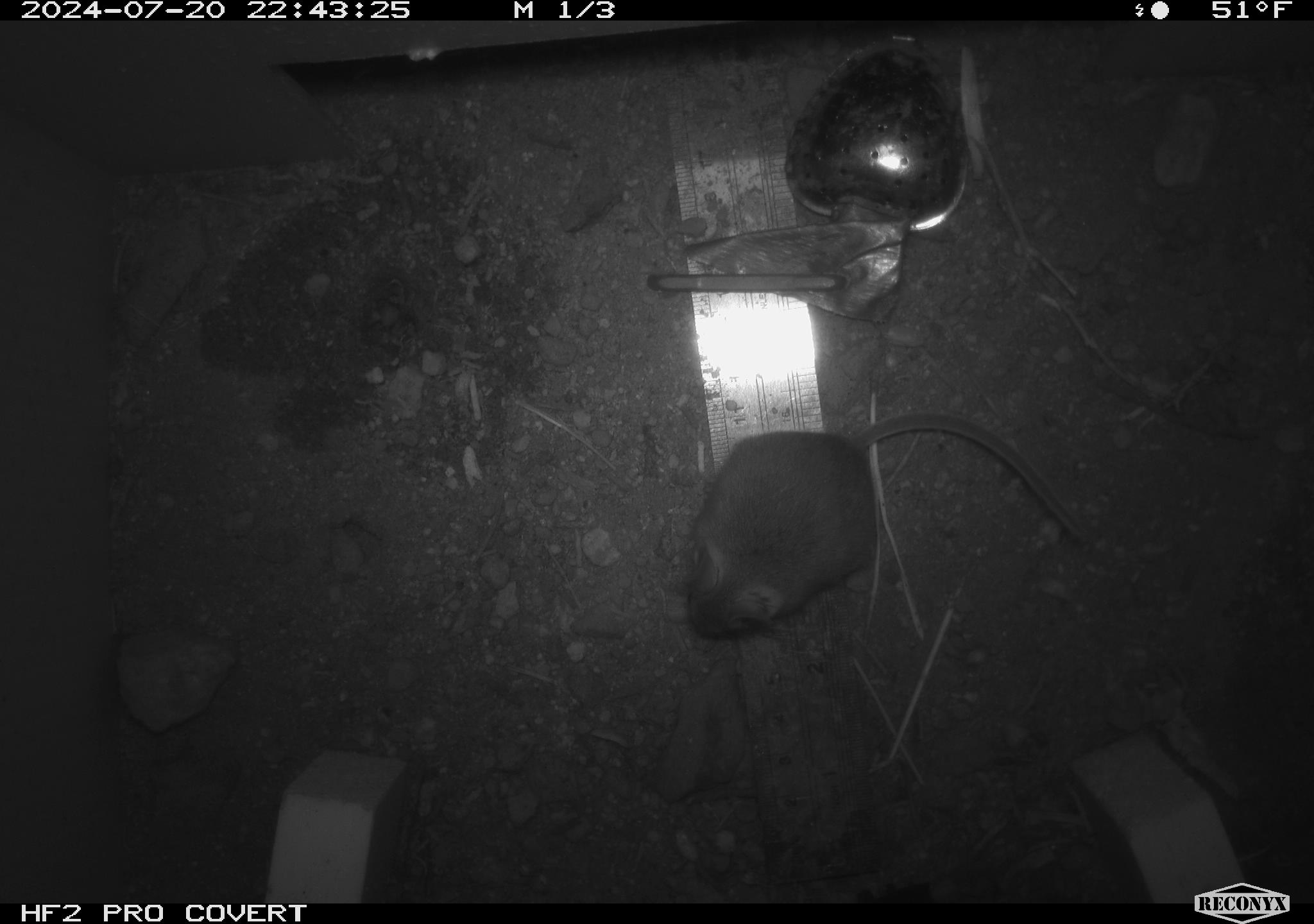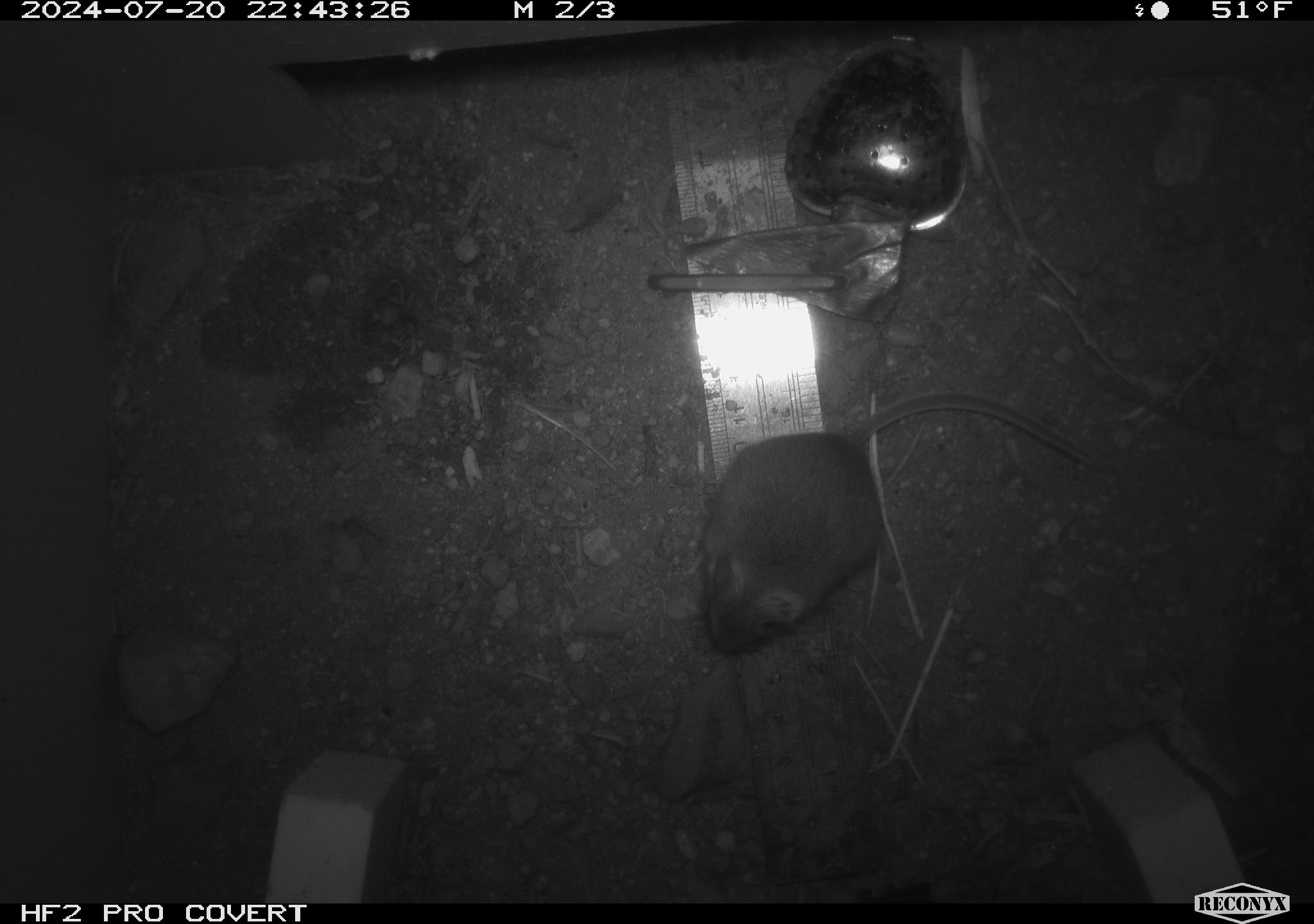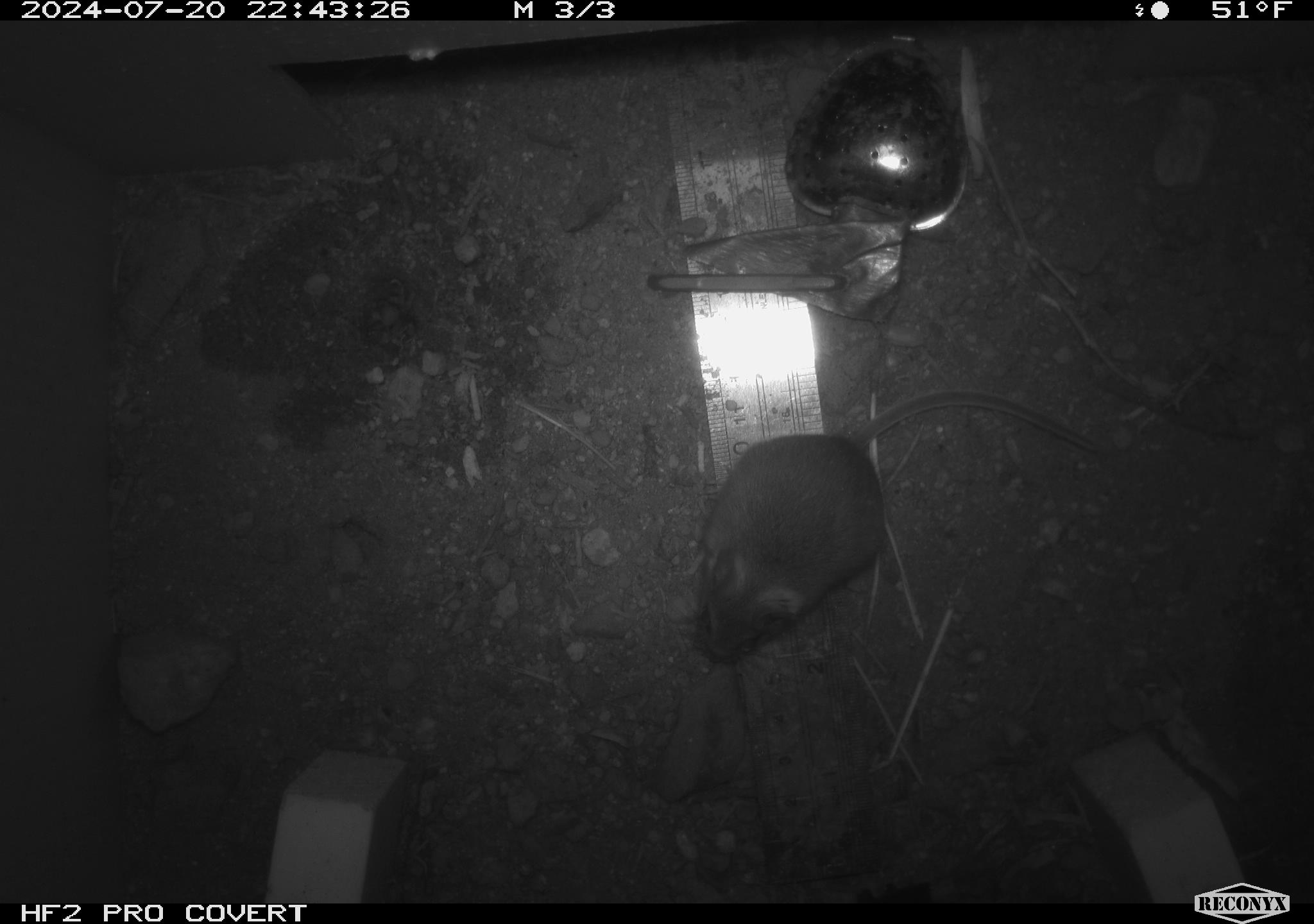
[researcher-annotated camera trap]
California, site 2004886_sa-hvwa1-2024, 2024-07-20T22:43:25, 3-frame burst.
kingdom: Animalia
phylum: Chordata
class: Mammalia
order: Rodentia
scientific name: Rodentia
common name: mouse species